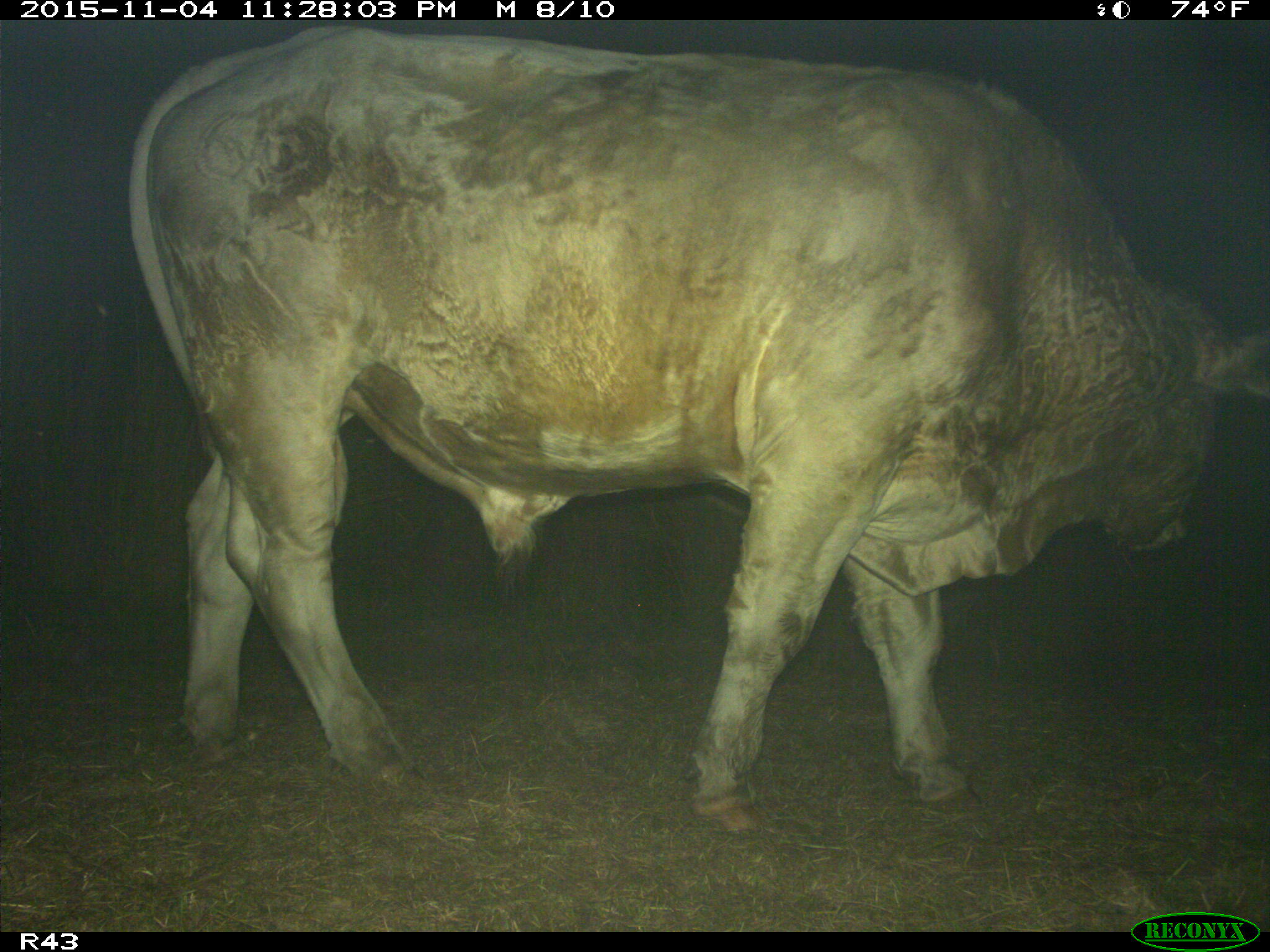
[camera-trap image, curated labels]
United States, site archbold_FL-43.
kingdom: Animalia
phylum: Chordata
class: Mammalia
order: Artiodactyla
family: Bovidae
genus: Bos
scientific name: Bos taurus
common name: domestic cow